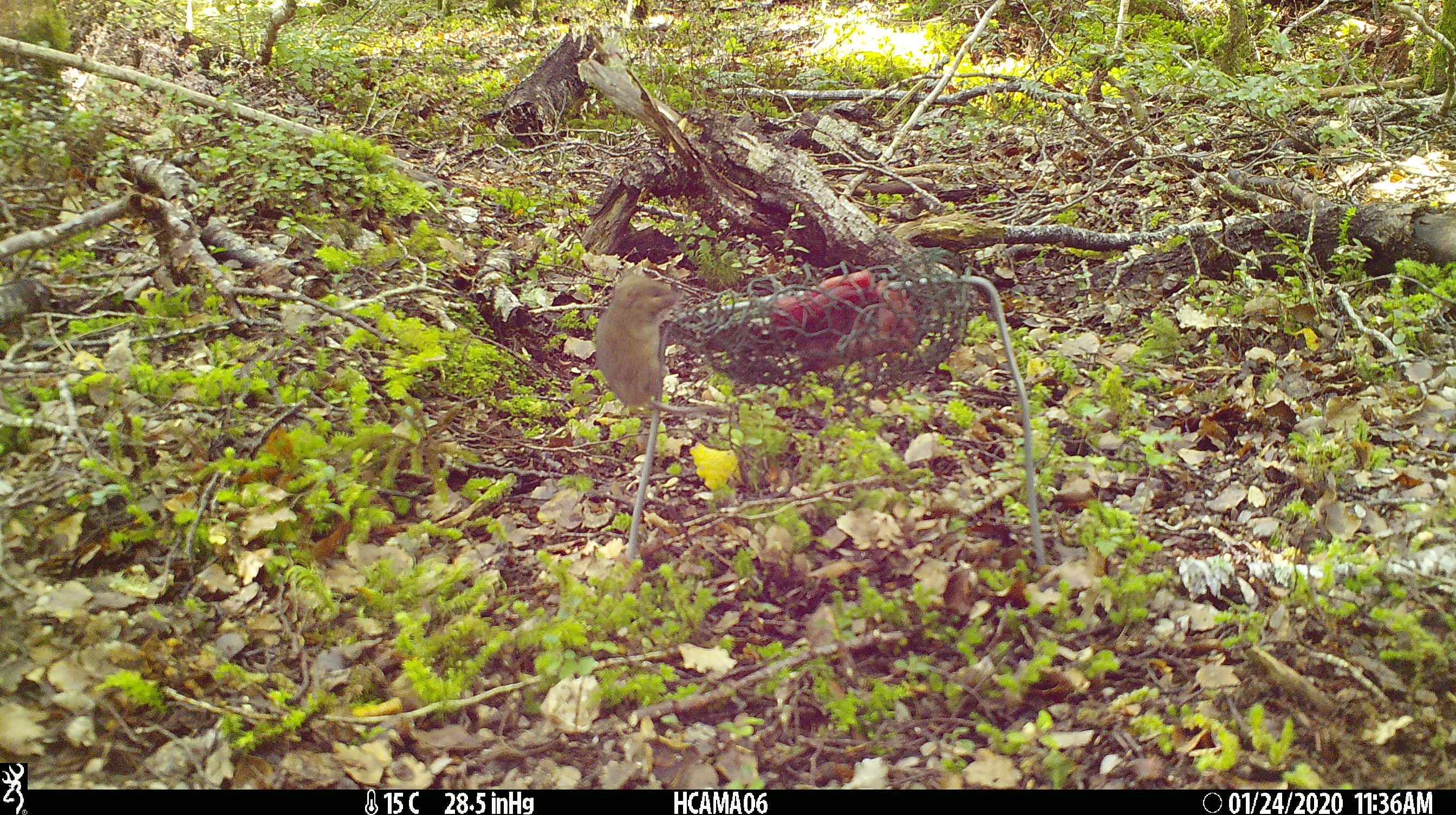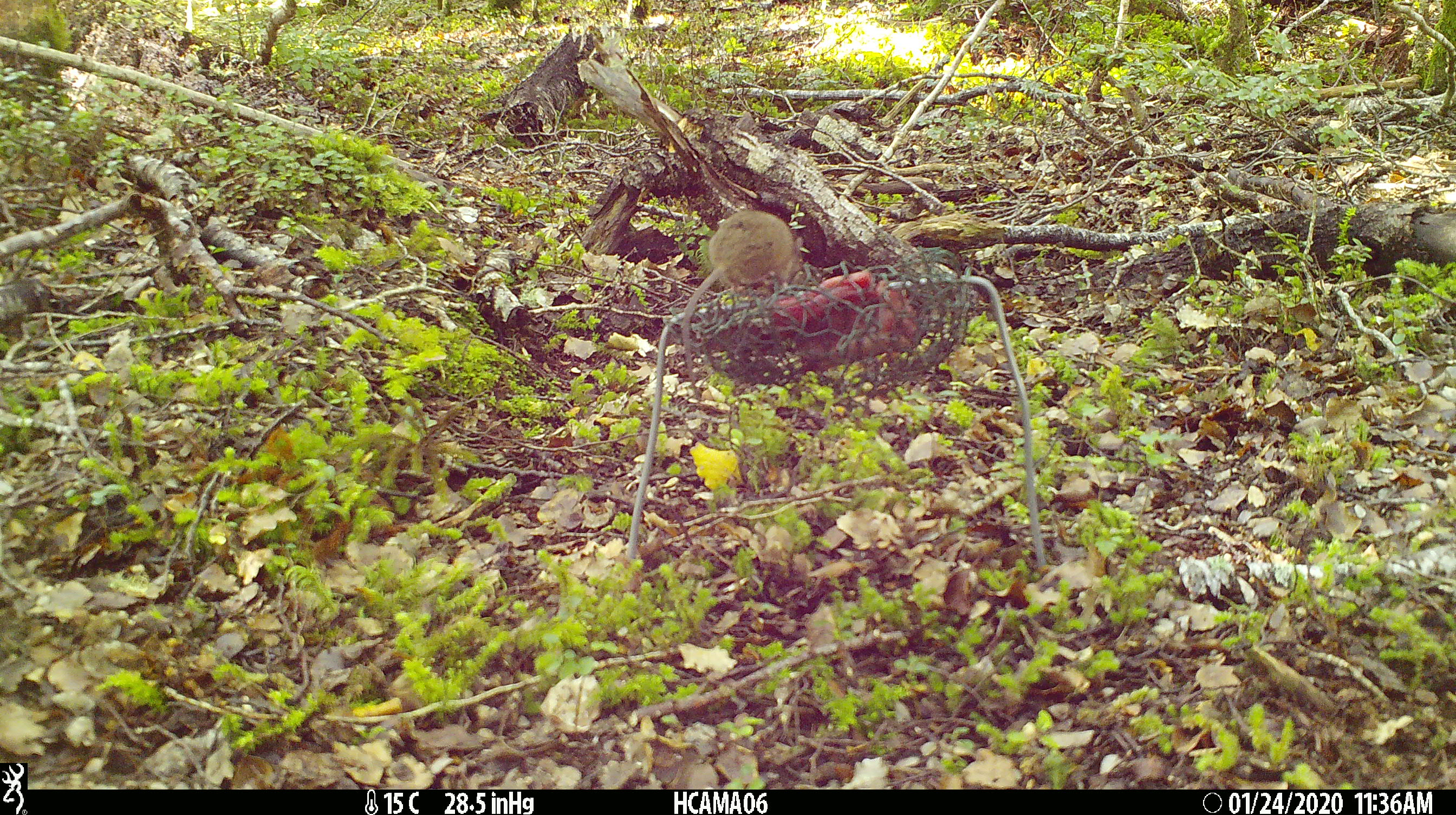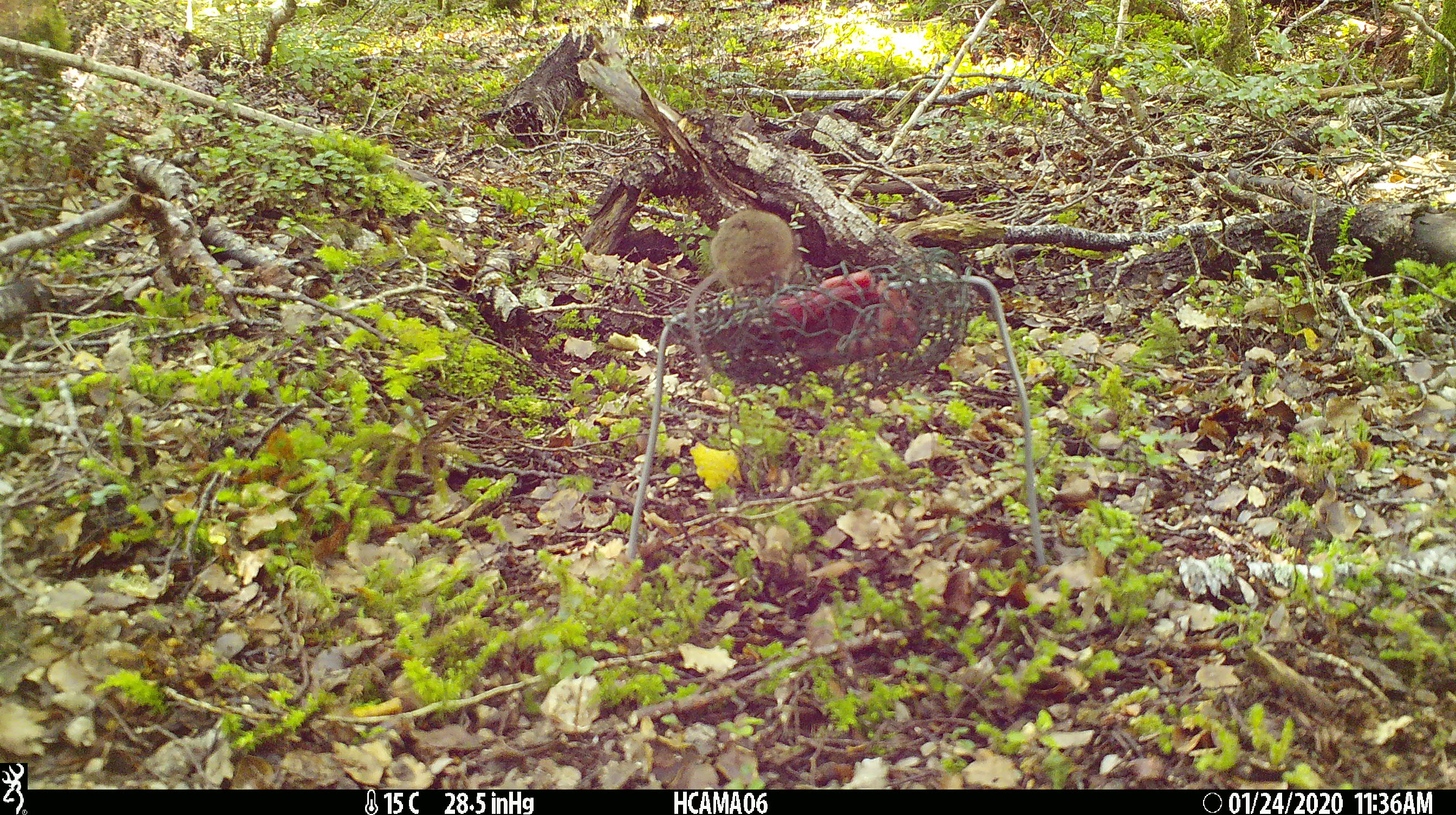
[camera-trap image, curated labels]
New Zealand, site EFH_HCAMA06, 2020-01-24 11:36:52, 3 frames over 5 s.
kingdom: Animalia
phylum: Chordata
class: Mammalia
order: Rodentia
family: Muridae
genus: Mus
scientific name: Mus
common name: mouse